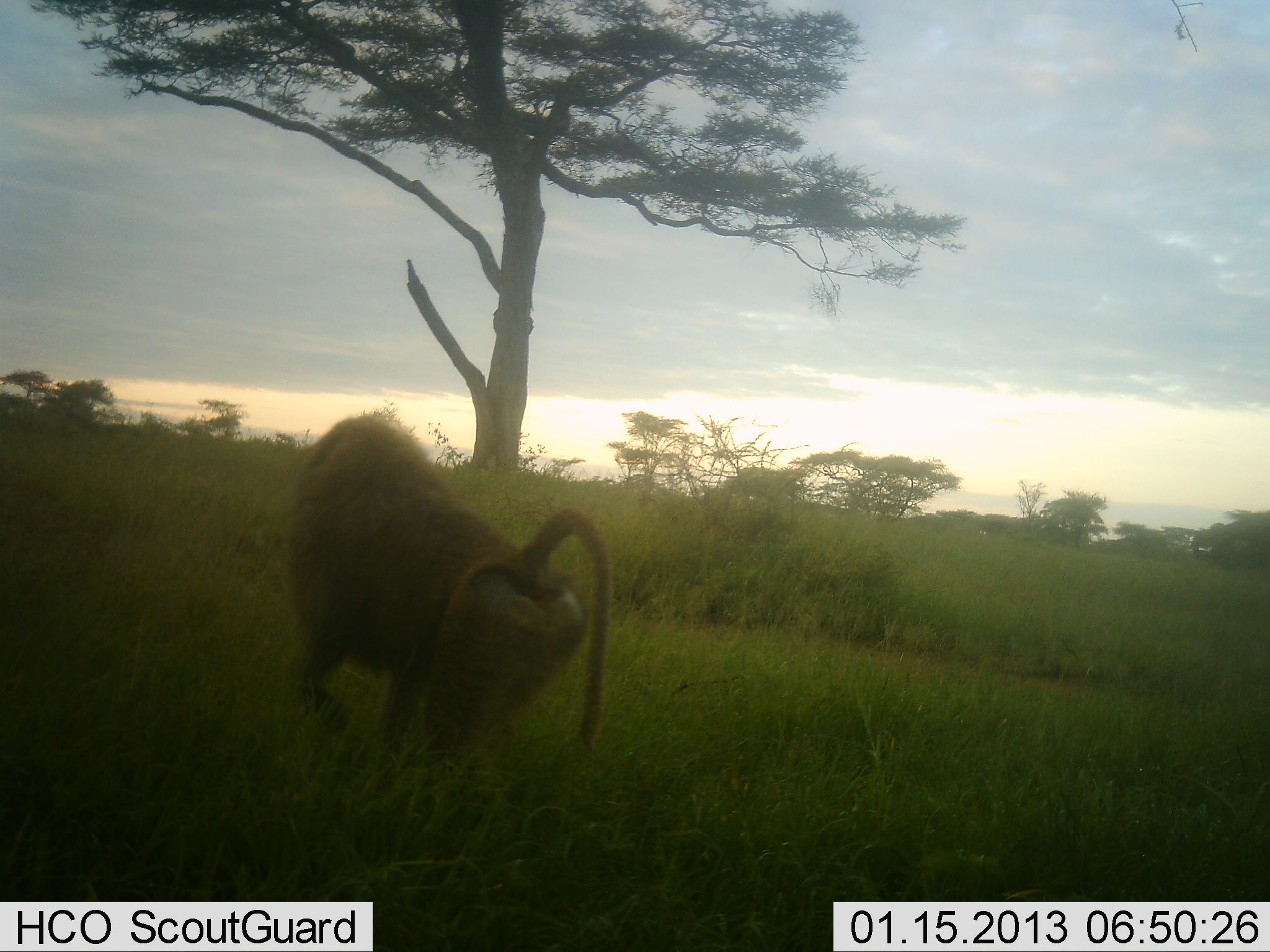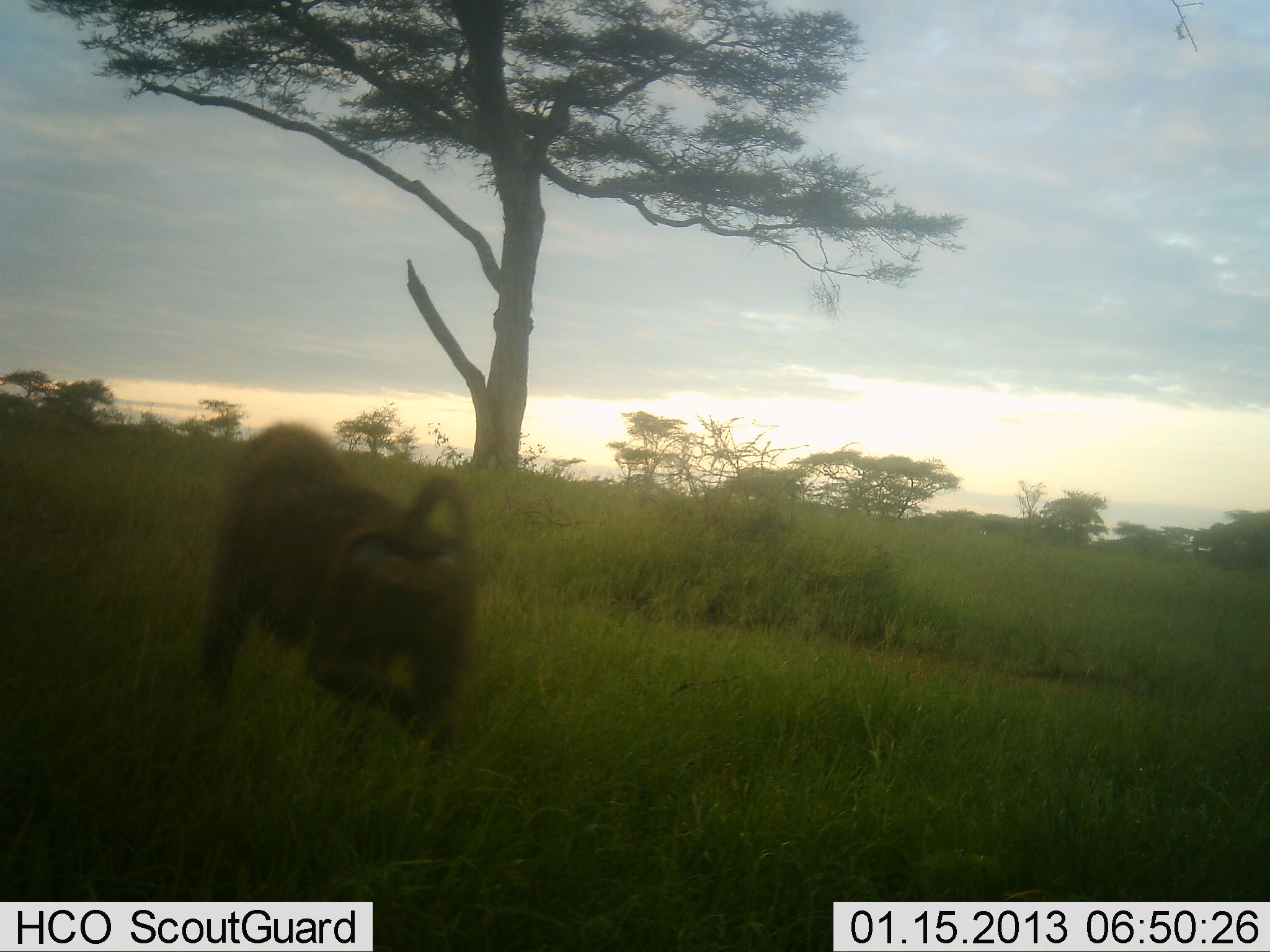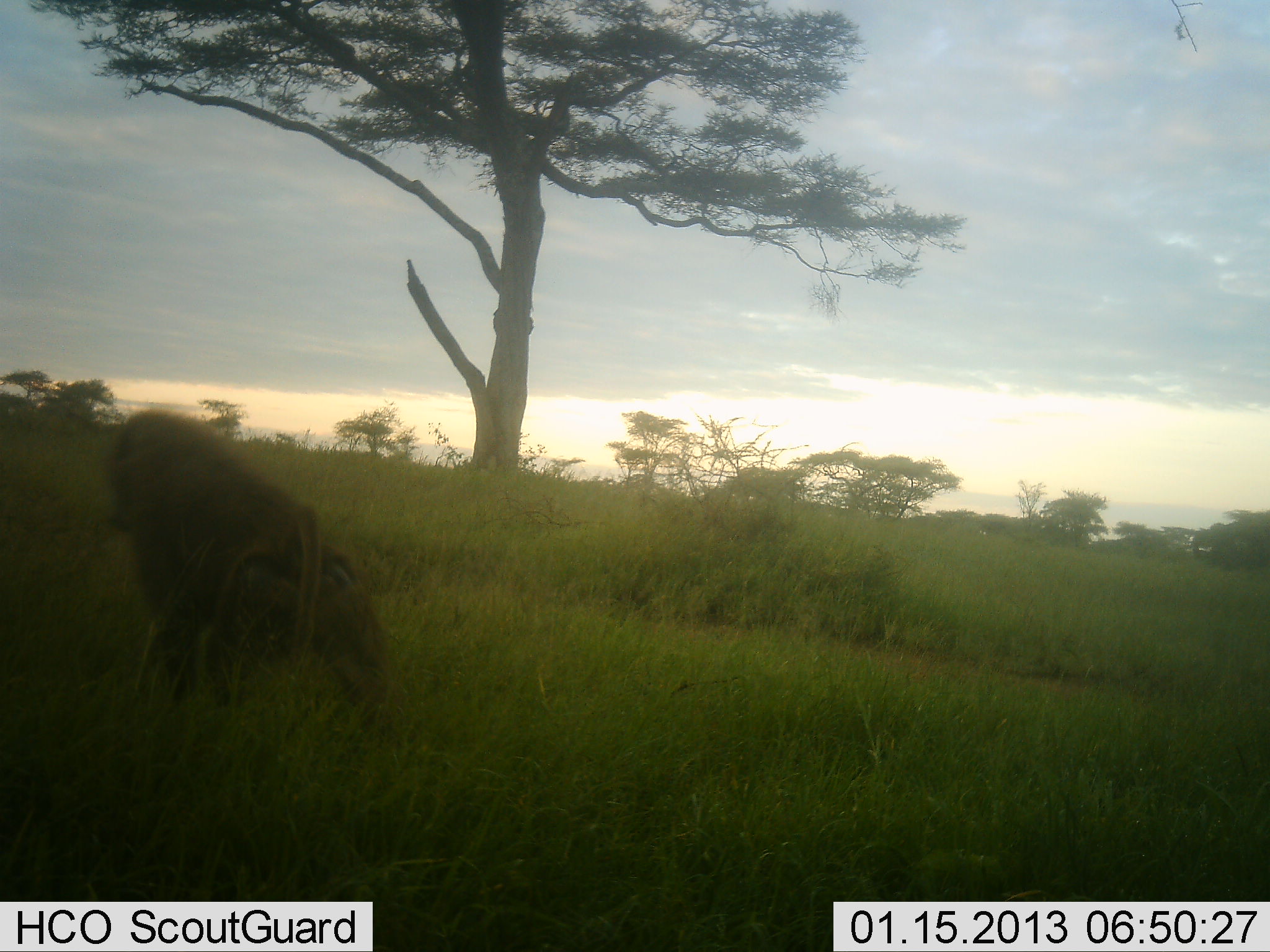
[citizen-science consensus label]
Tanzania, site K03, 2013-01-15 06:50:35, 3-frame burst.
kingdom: Animalia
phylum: Chordata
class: Mammalia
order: Primates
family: Cercopithecidae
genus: Papio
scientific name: Papio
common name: baboon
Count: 1.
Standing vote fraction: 2%.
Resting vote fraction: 0%.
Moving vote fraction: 100%.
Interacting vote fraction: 0%.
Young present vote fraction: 0%.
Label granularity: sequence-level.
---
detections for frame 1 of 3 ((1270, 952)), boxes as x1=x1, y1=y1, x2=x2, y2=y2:
animal: x1=268, y1=412, x2=609, y2=780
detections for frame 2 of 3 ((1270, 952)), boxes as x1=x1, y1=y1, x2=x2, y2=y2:
animal: x1=185, y1=419, x2=482, y2=784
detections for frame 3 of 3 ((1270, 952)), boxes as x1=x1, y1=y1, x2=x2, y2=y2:
animal: x1=105, y1=407, x2=411, y2=738